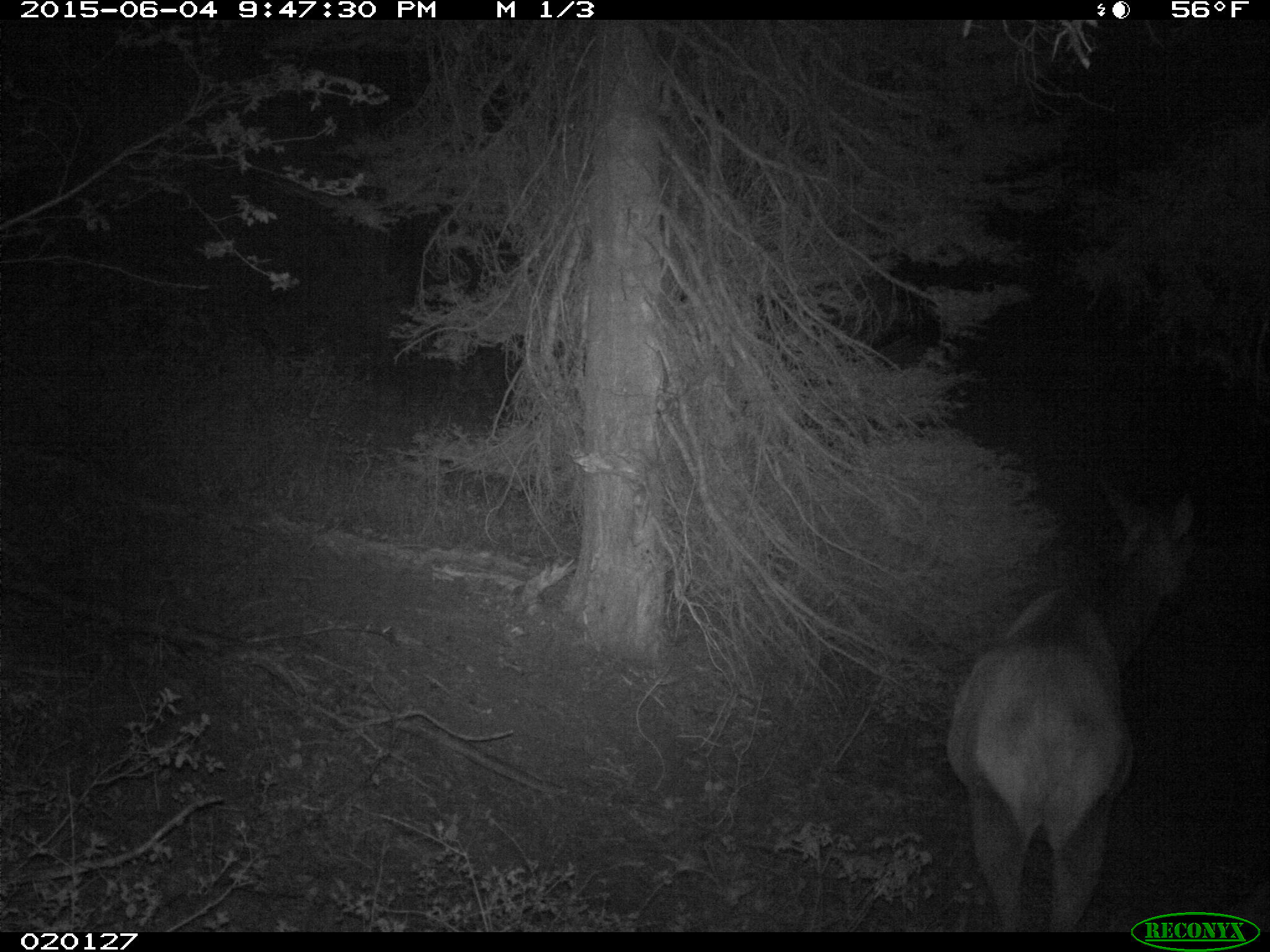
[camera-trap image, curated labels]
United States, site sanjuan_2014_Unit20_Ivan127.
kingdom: Animalia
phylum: Chordata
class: Mammalia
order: Artiodactyla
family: Cervidae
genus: Cervus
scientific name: Cervus elaphus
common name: red deer